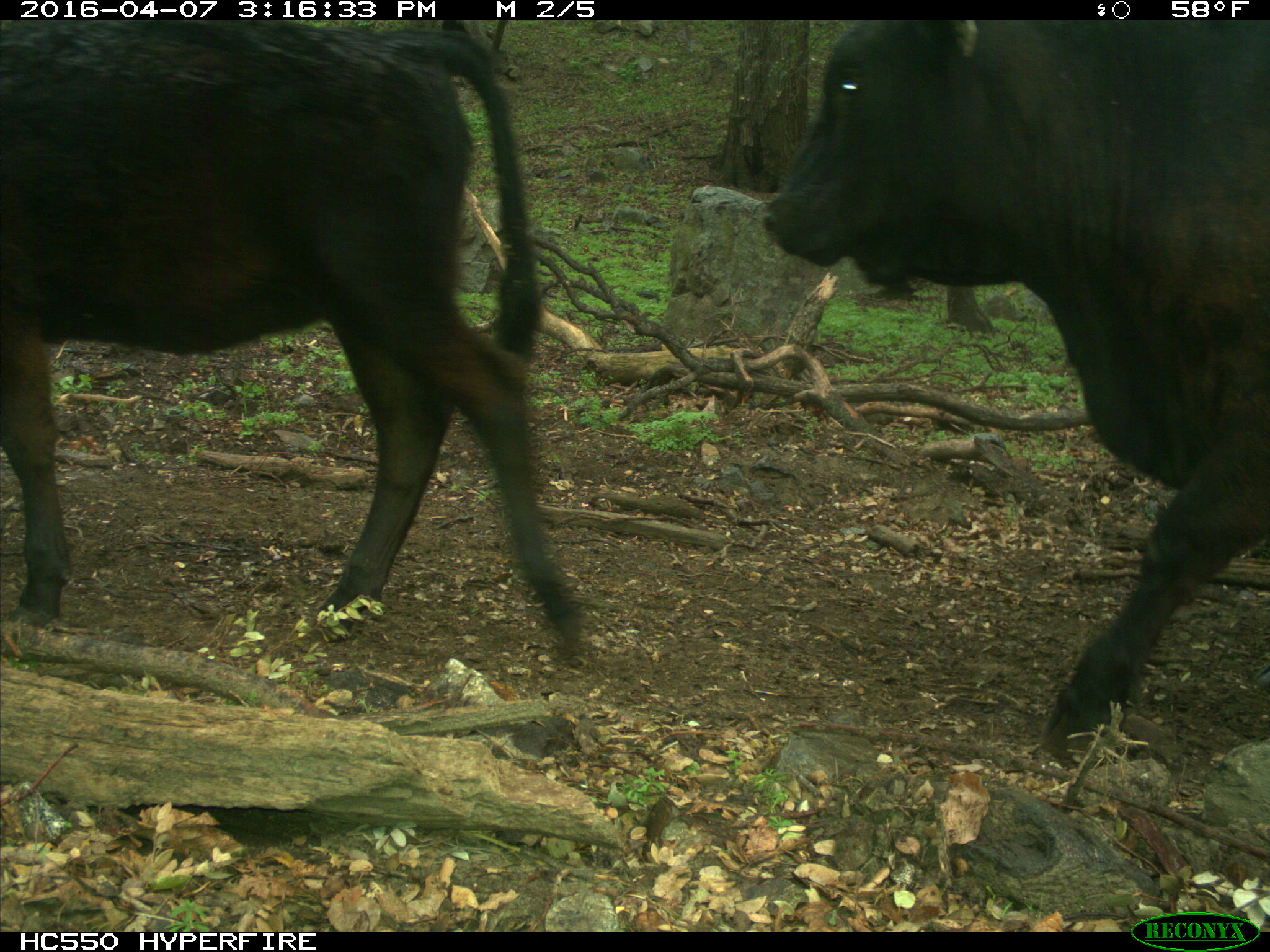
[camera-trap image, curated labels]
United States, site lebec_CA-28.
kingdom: Animalia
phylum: Chordata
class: Mammalia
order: Artiodactyla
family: Bovidae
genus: Bos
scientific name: Bos taurus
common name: domestic cow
Bos taurus (domestic cow).